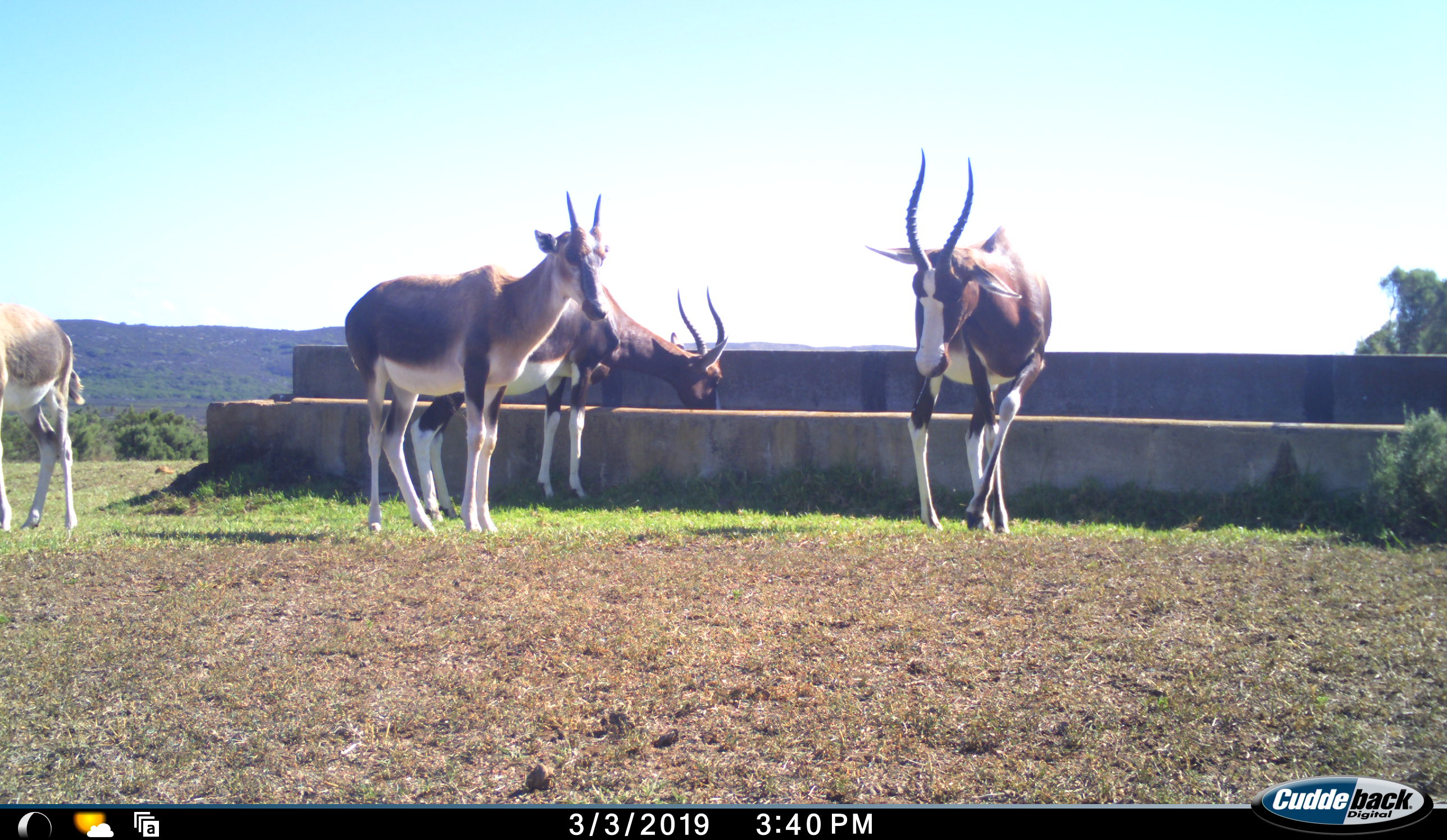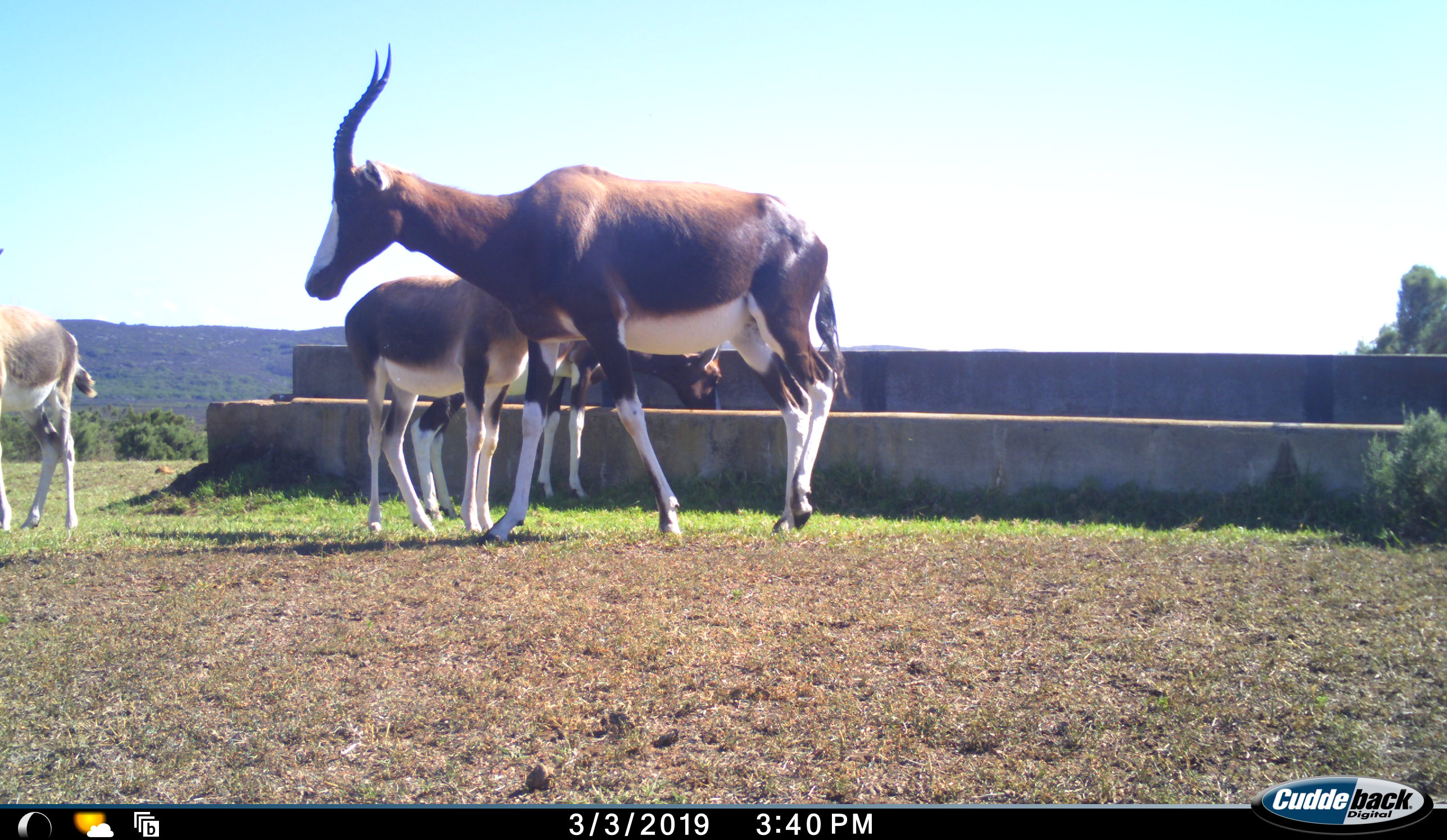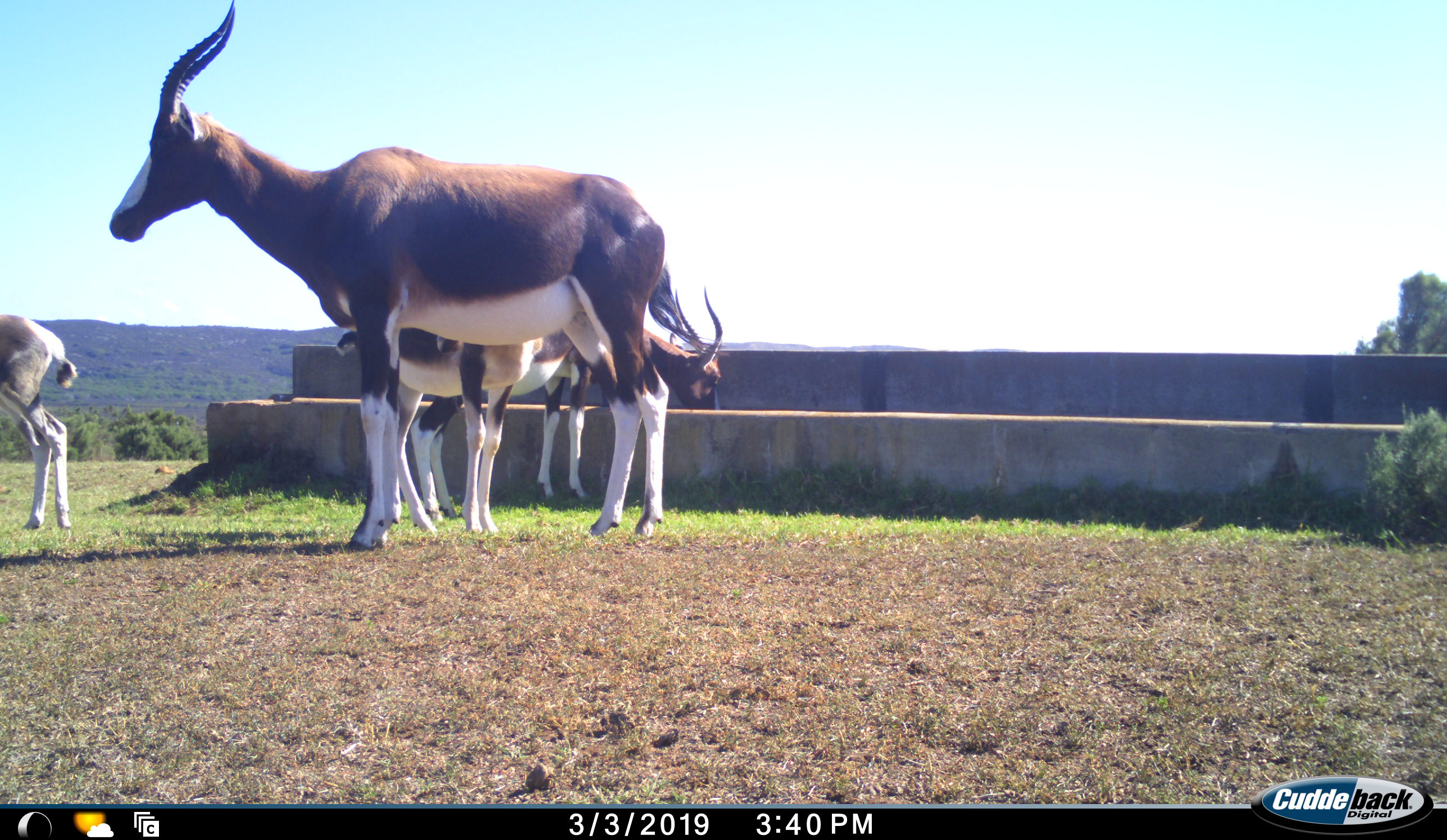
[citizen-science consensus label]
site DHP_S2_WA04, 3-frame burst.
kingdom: Animalia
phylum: Chordata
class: Mammalia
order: Artiodactyla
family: Bovidae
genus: Damaliscus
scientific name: Damaliscus pygargus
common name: bontebok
Bontebok (Damaliscus pygargus), count 4. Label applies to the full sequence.